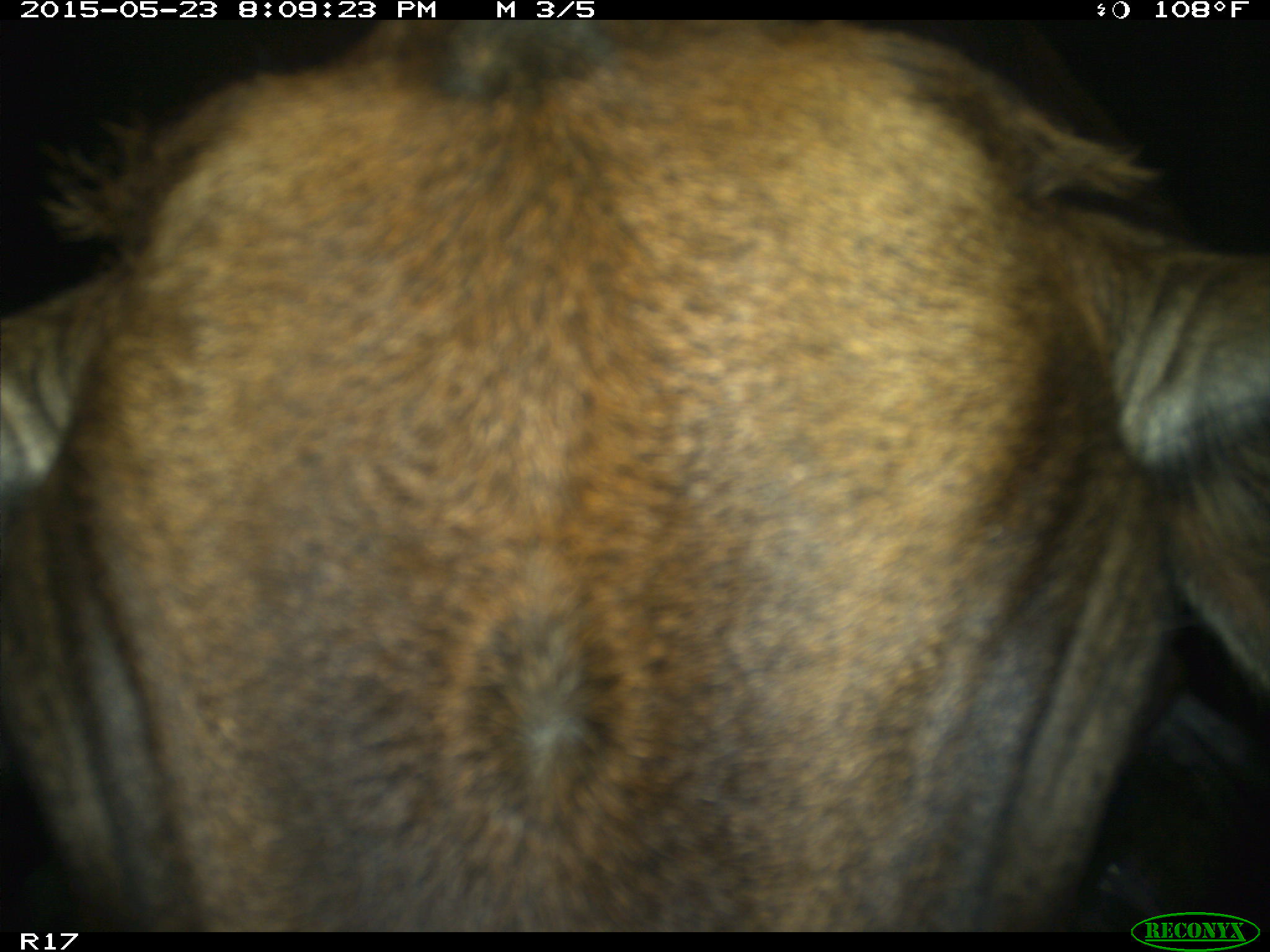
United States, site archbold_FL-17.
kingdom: Animalia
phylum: Chordata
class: Mammalia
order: Artiodactyla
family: Bovidae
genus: Bos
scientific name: Bos taurus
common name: domestic cow